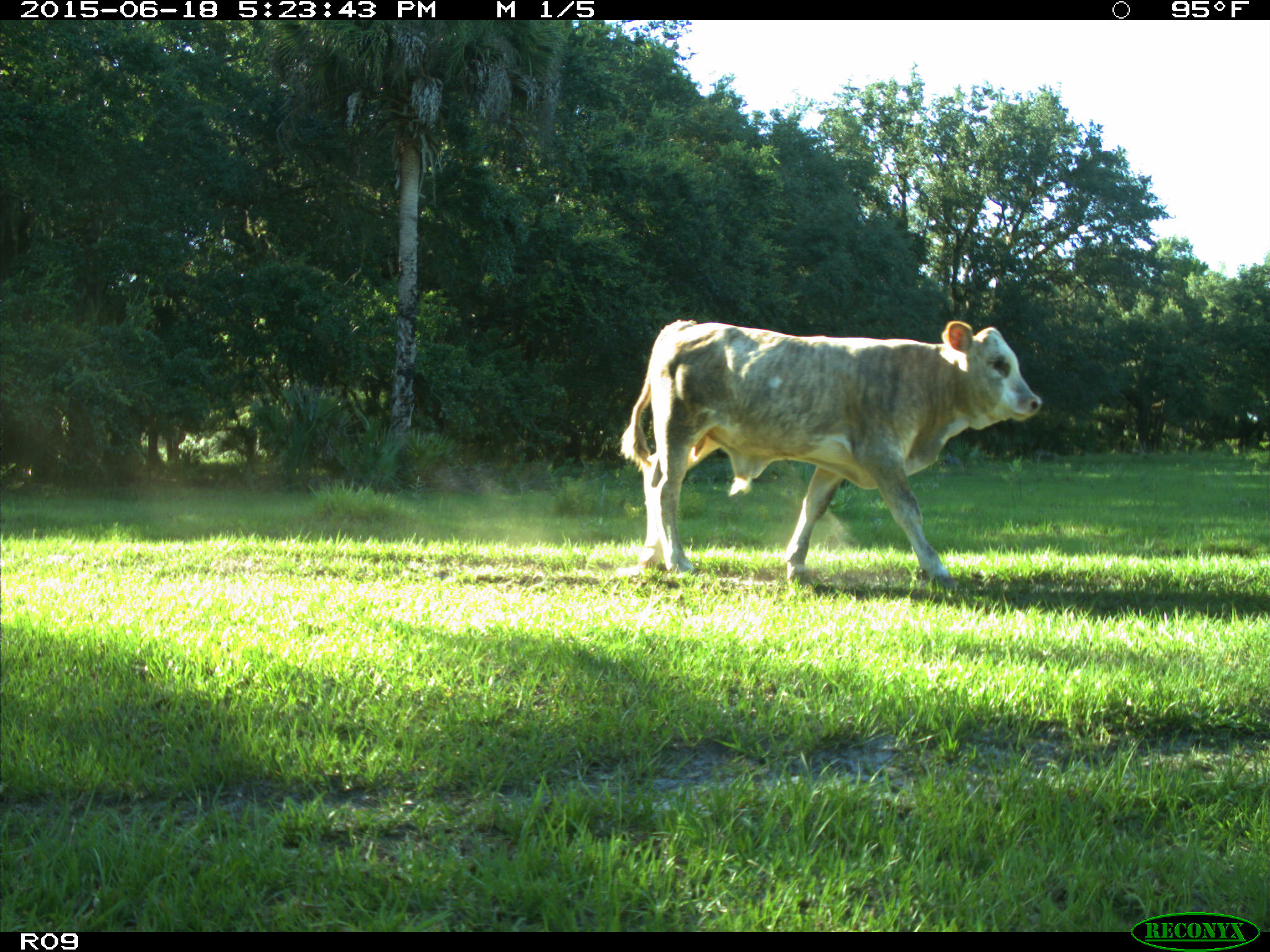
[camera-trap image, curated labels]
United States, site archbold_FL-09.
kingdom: Animalia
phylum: Chordata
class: Mammalia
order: Artiodactyla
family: Bovidae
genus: Bos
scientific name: Bos taurus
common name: domestic cow